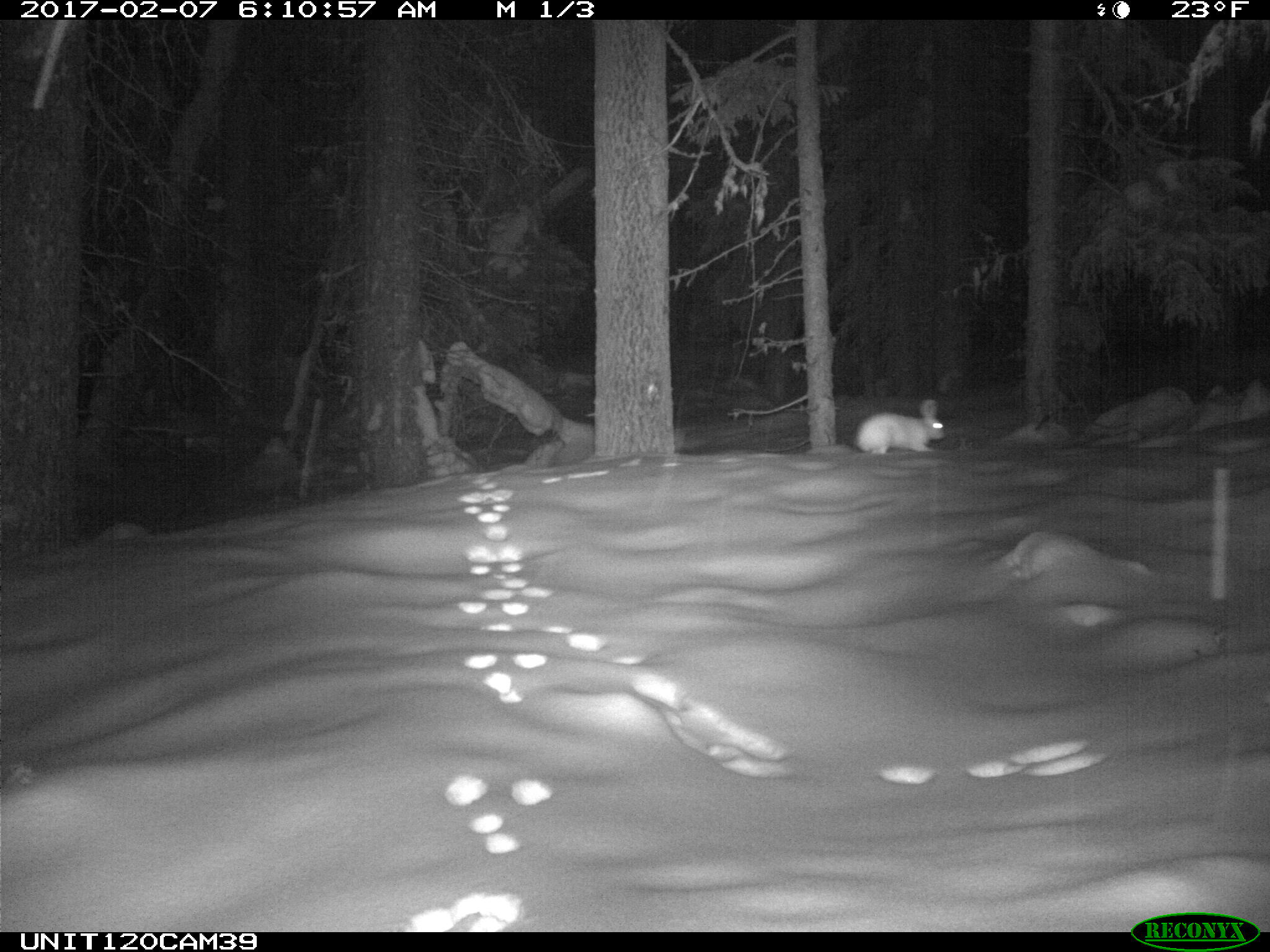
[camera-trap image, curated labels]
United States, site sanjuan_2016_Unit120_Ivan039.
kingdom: Animalia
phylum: Chordata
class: Mammalia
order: Lagomorpha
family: Leporidae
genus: Lepus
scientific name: Lepus americanus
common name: snowshoe hare